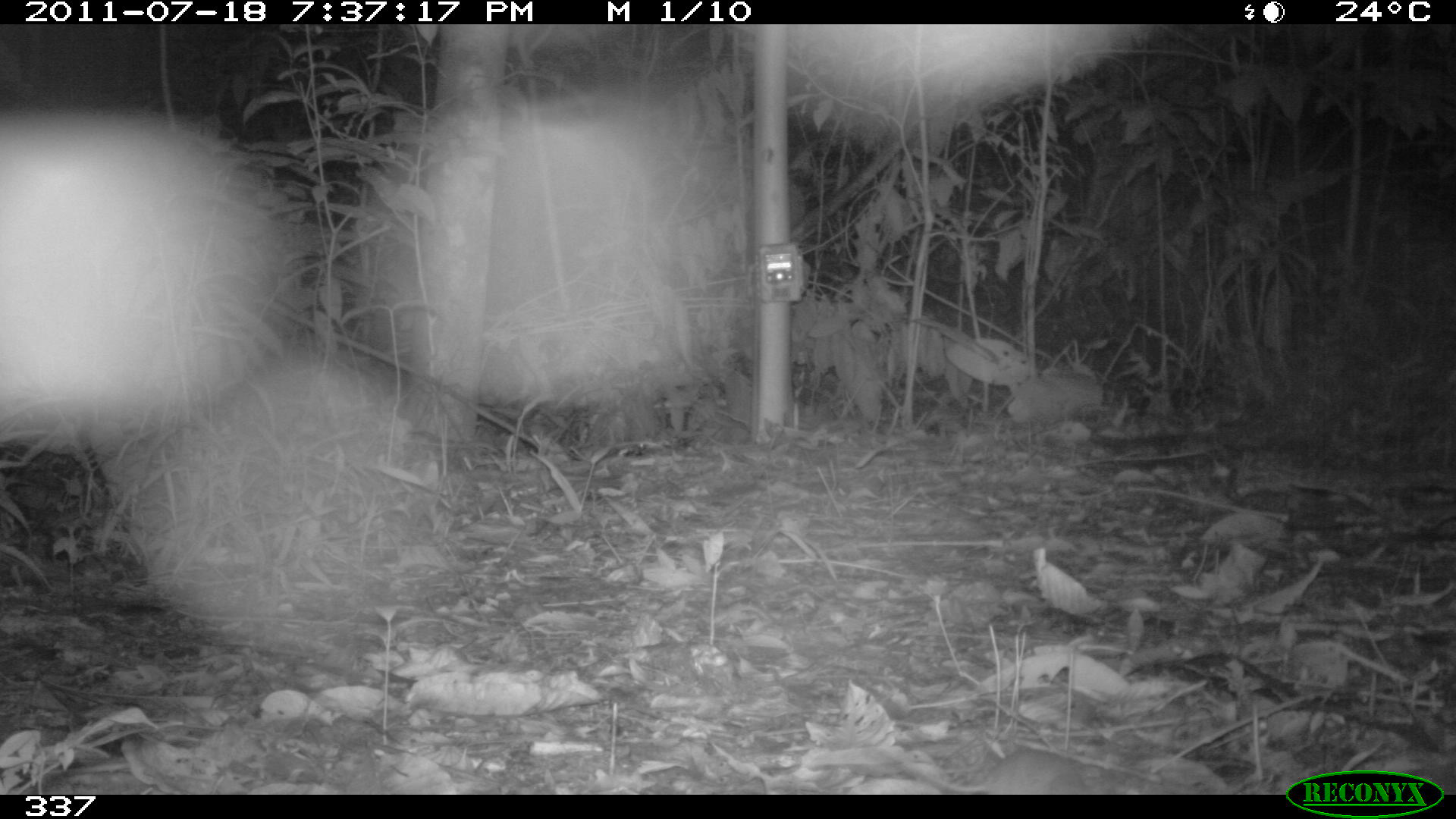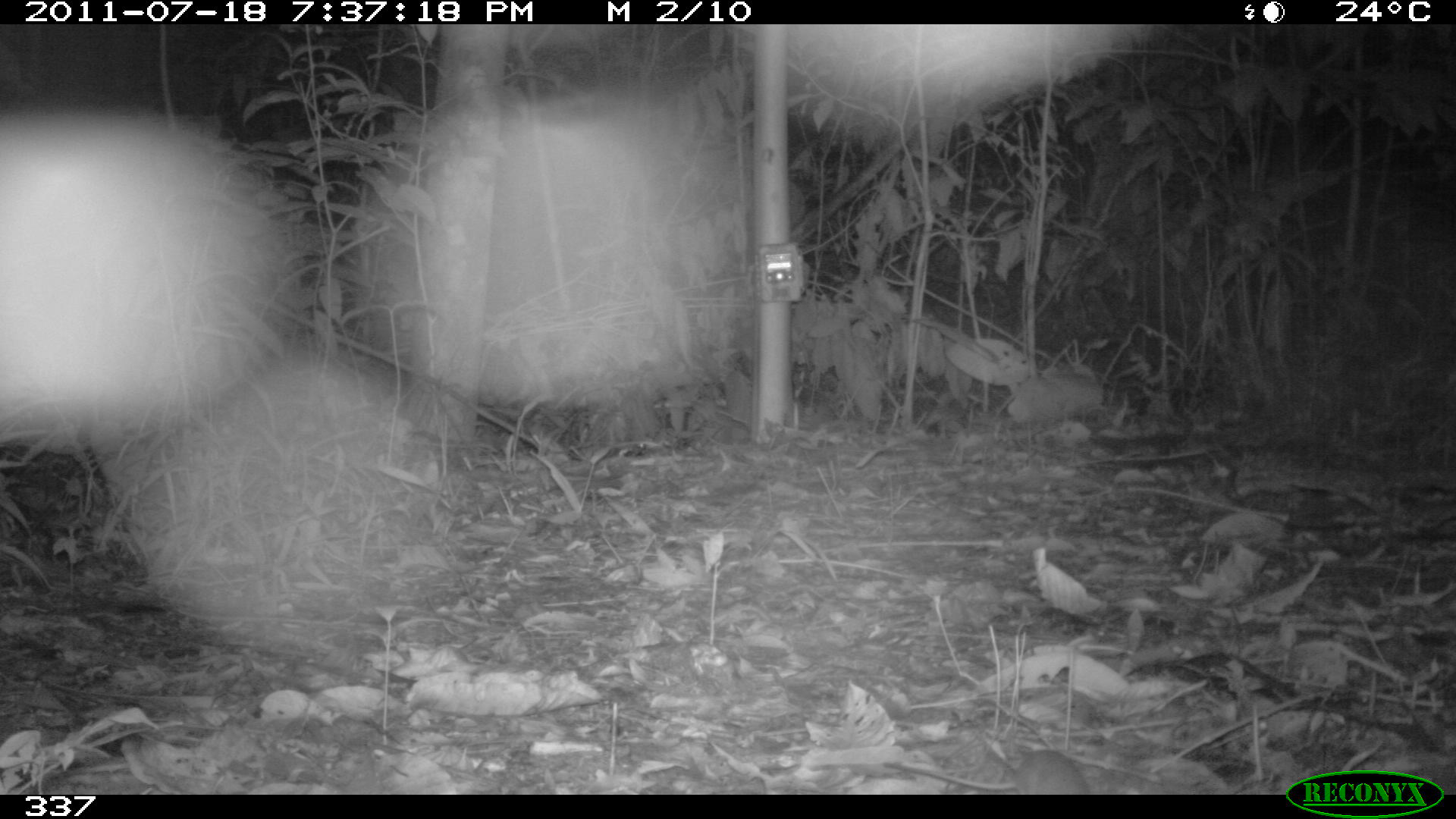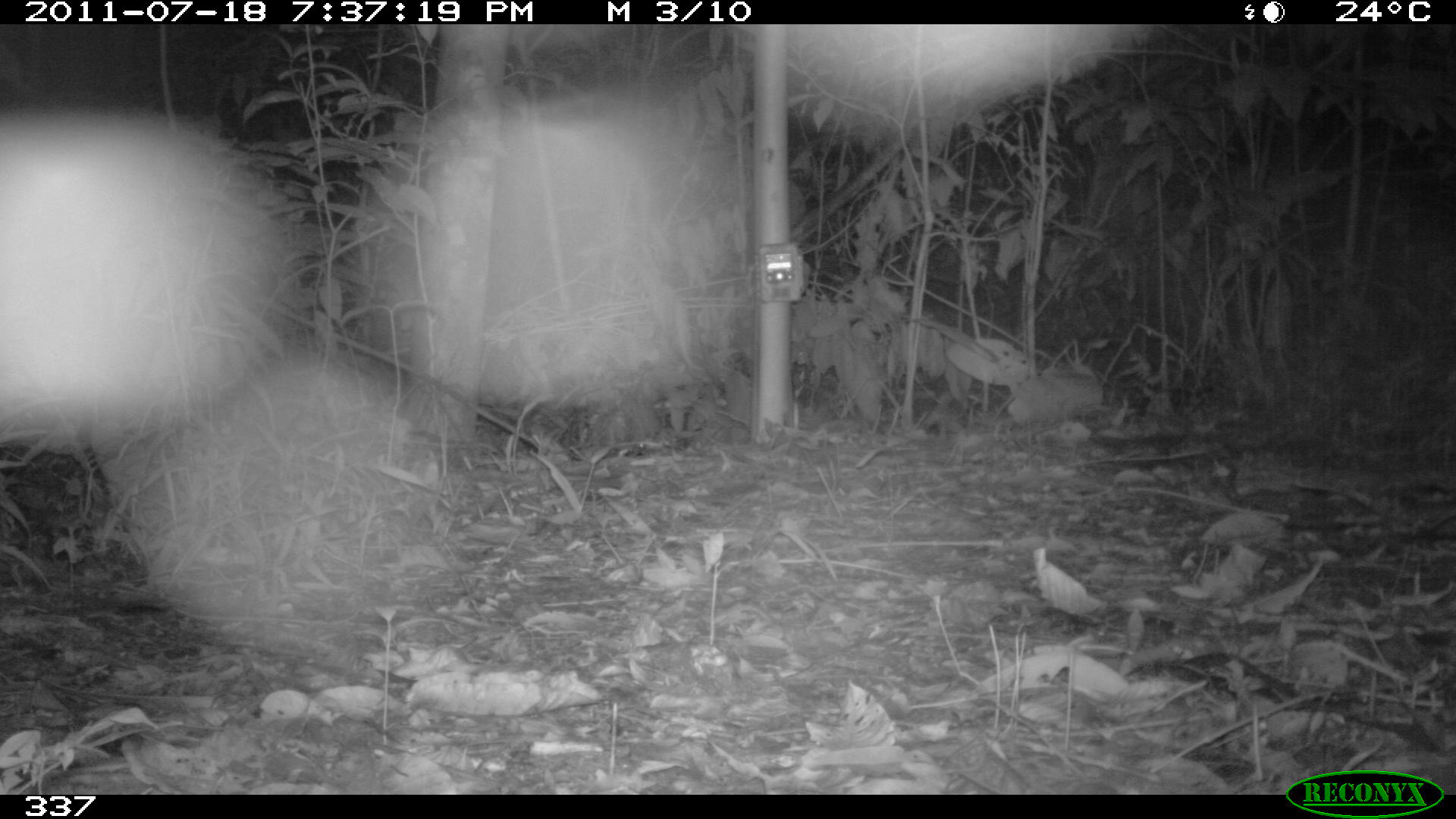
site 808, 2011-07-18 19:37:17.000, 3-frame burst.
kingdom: Animalia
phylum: Chordata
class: Mammalia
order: Rodentia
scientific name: Rodentia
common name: rodents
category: unknown rodent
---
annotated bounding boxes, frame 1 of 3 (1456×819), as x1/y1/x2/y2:
unknown rodent: 879/746/1094/794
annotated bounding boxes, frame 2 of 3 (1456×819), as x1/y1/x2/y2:
unknown rodent: 882/750/1090/794